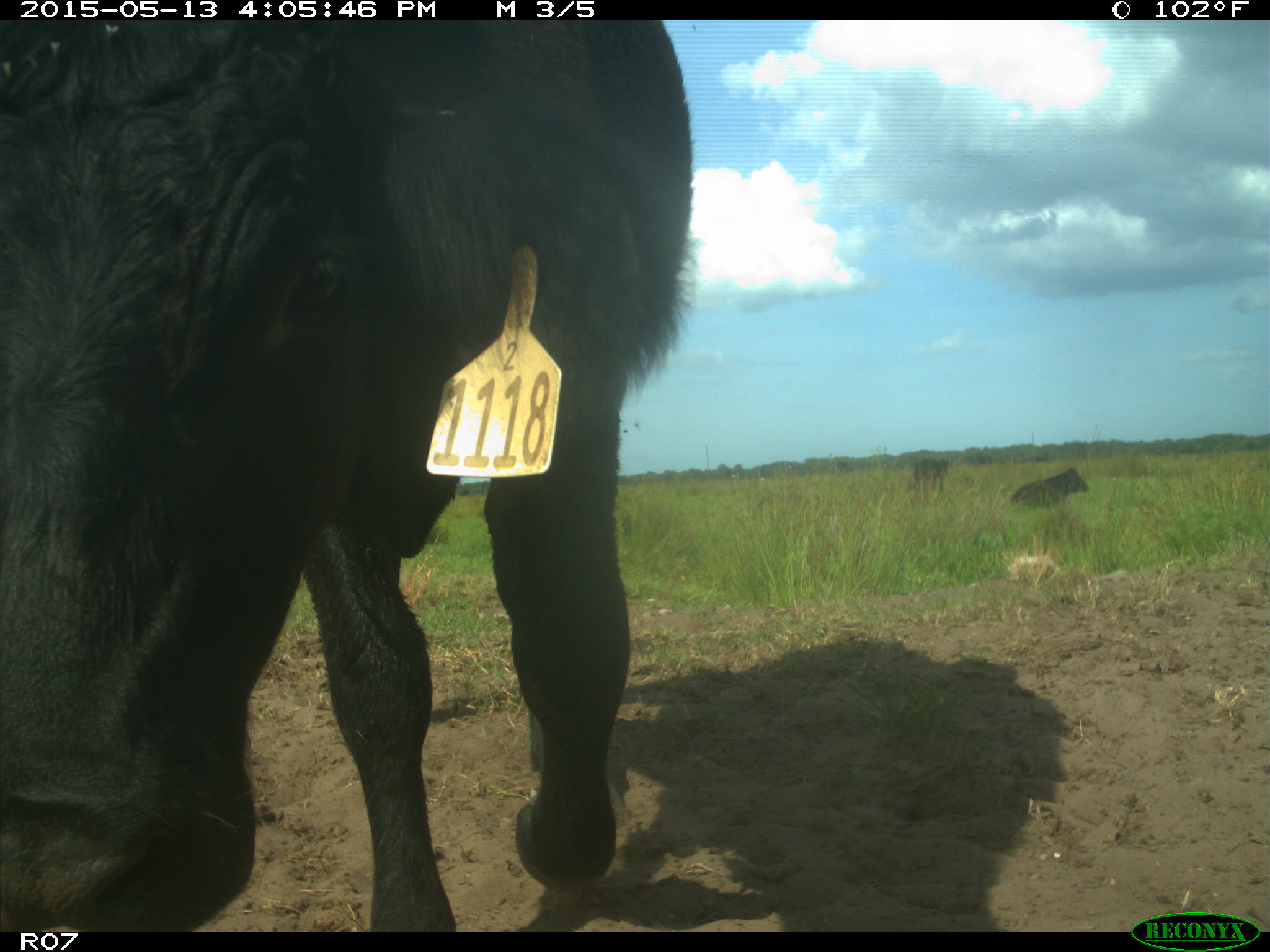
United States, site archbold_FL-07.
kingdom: Animalia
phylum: Chordata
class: Mammalia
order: Artiodactyla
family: Bovidae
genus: Bos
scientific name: Bos taurus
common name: domestic cow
Bos taurus (domestic cow).